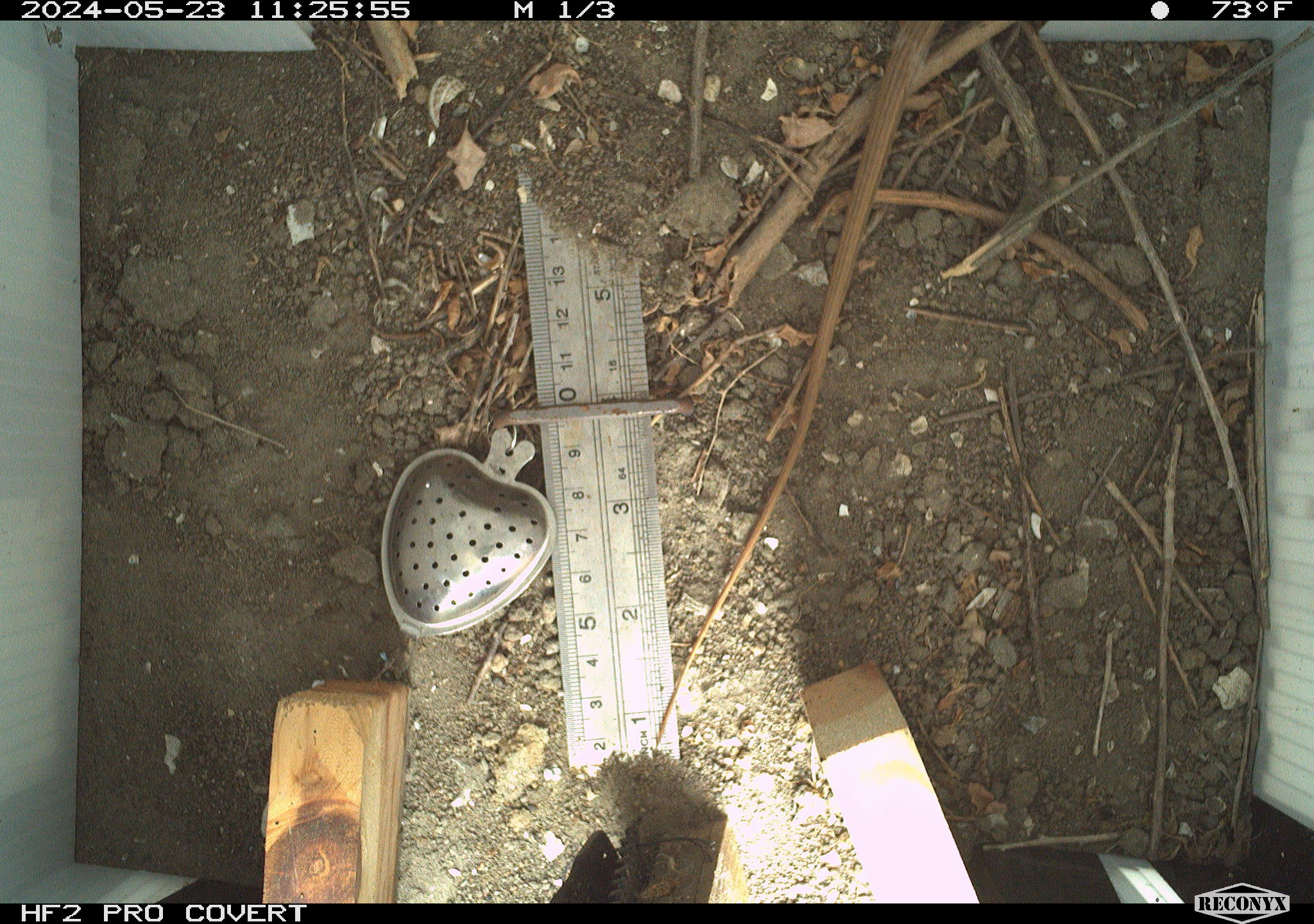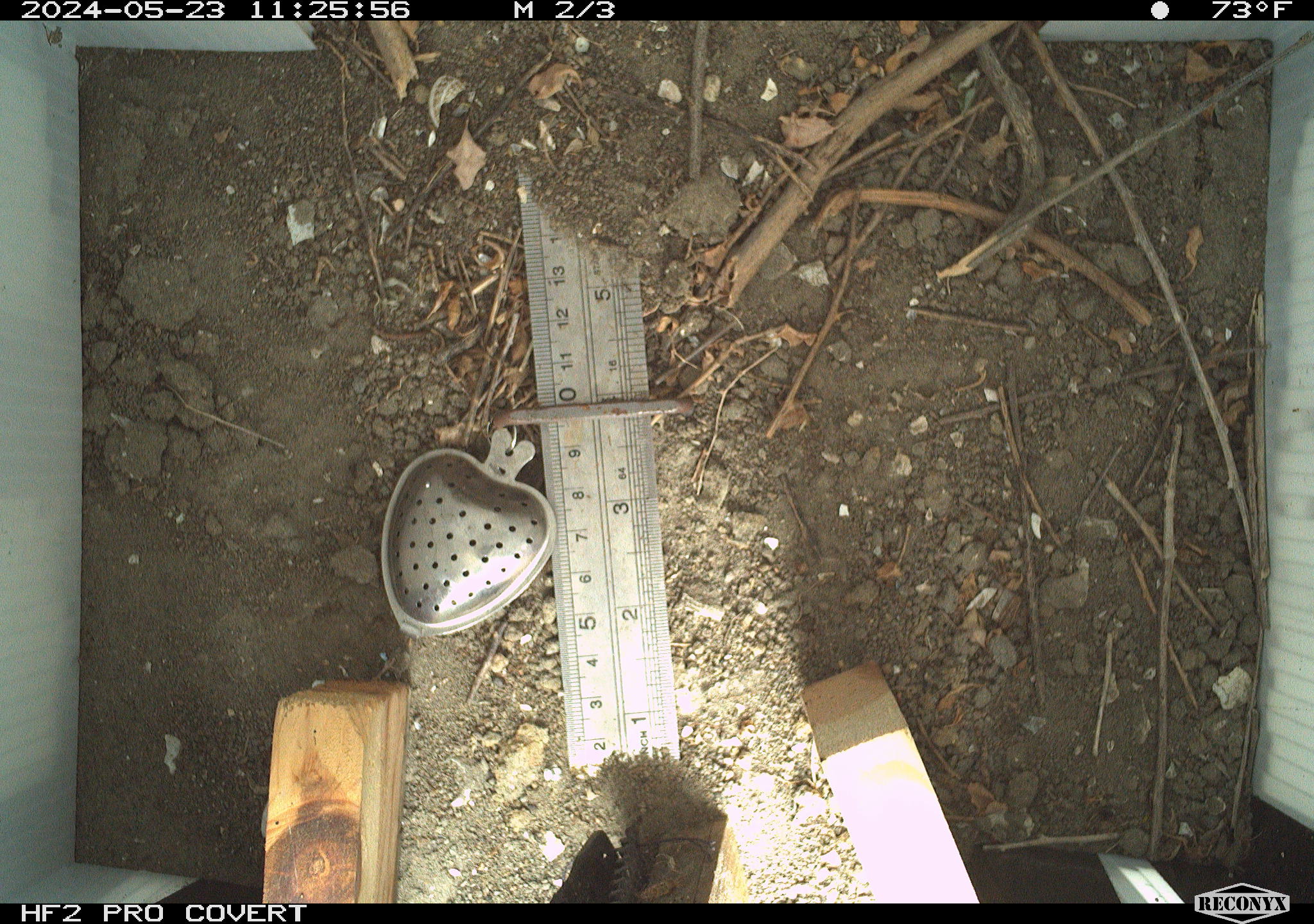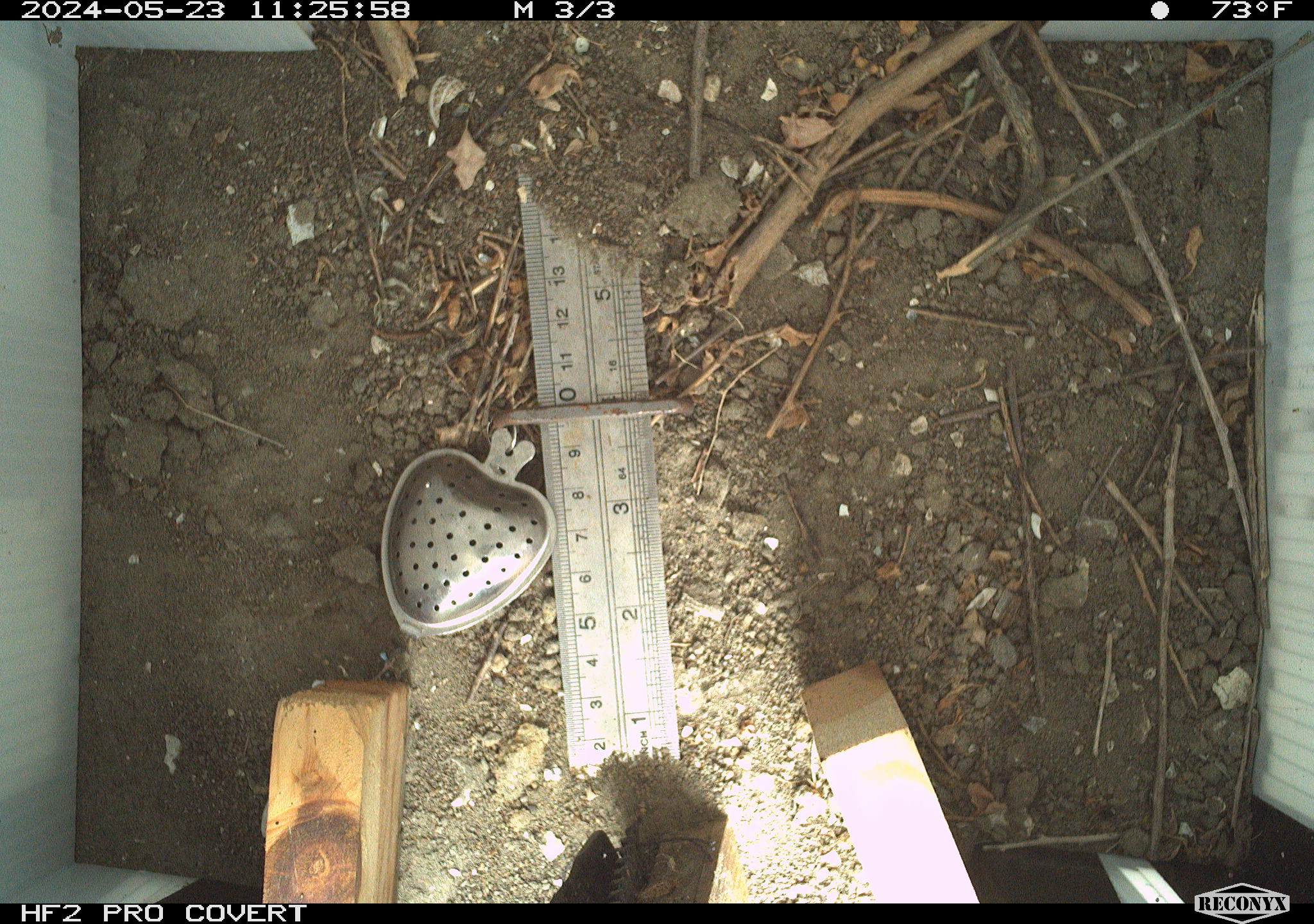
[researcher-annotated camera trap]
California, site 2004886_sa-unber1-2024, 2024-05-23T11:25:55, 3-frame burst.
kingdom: Animalia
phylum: Chordata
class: Reptilia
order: Squamata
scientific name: Squamata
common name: lizards and snakes